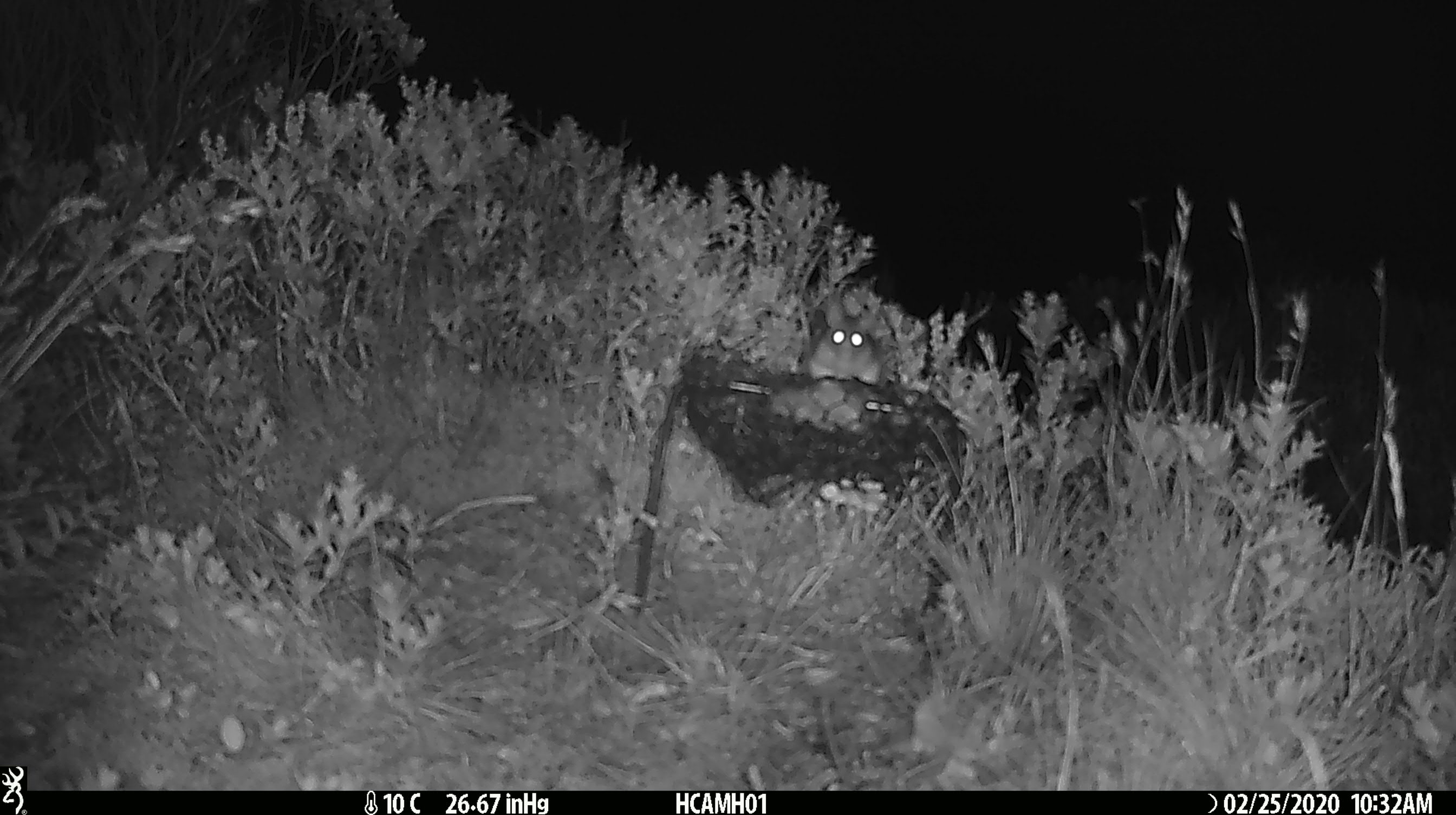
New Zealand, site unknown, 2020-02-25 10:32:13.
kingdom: Animalia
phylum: Chordata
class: Mammalia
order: Rodentia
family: Muridae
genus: Mus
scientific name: Mus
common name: mouse